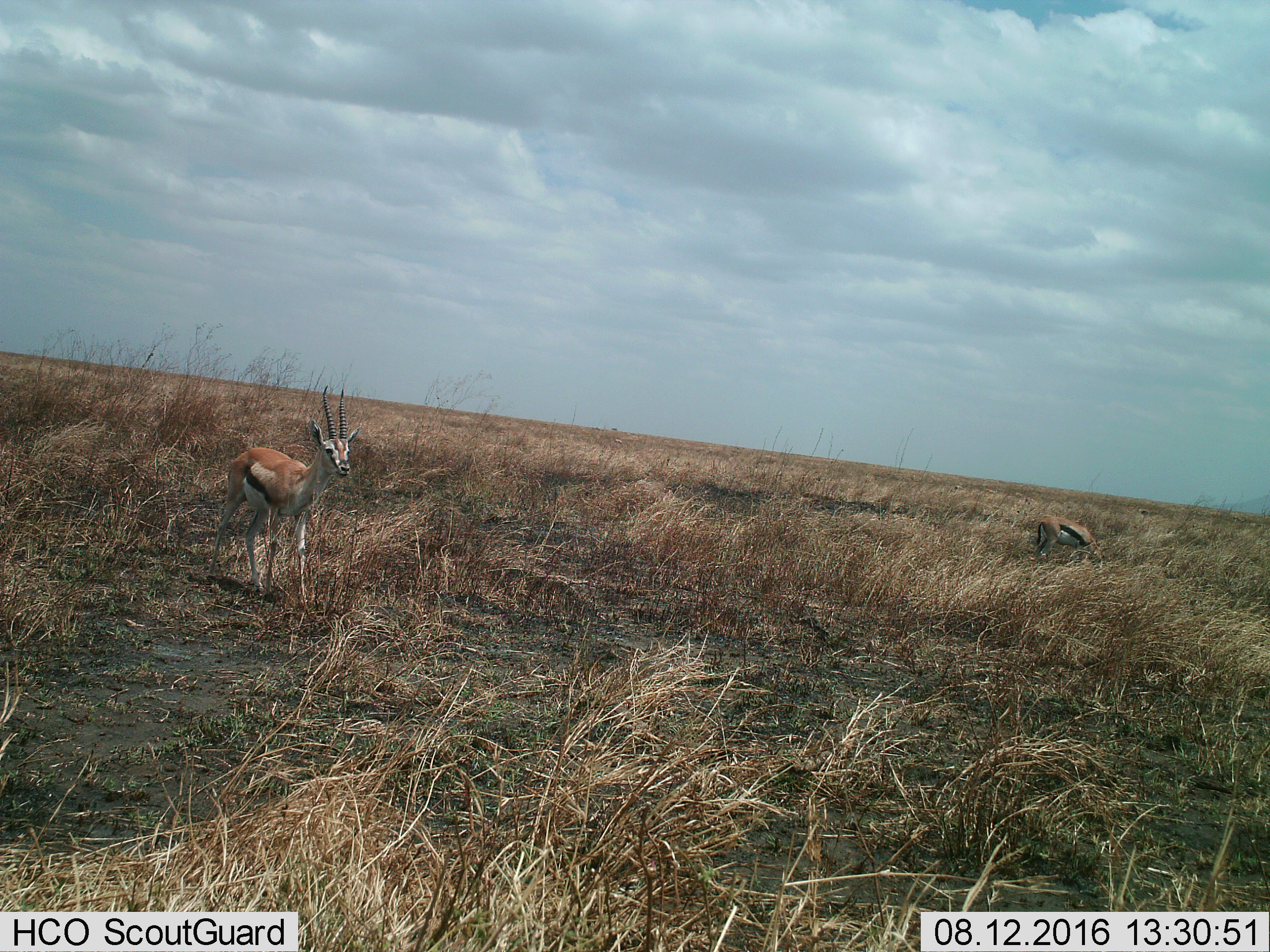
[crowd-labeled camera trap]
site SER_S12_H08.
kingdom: Animalia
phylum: Chordata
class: Mammalia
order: Artiodactyla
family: Bovidae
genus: Eudorcas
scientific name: Eudorcas thomsonii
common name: thomson's gazelle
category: gazellethomsons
Gazellethomsons (thomson's gazelle) (Eudorcas thomsonii), count 2. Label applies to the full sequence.